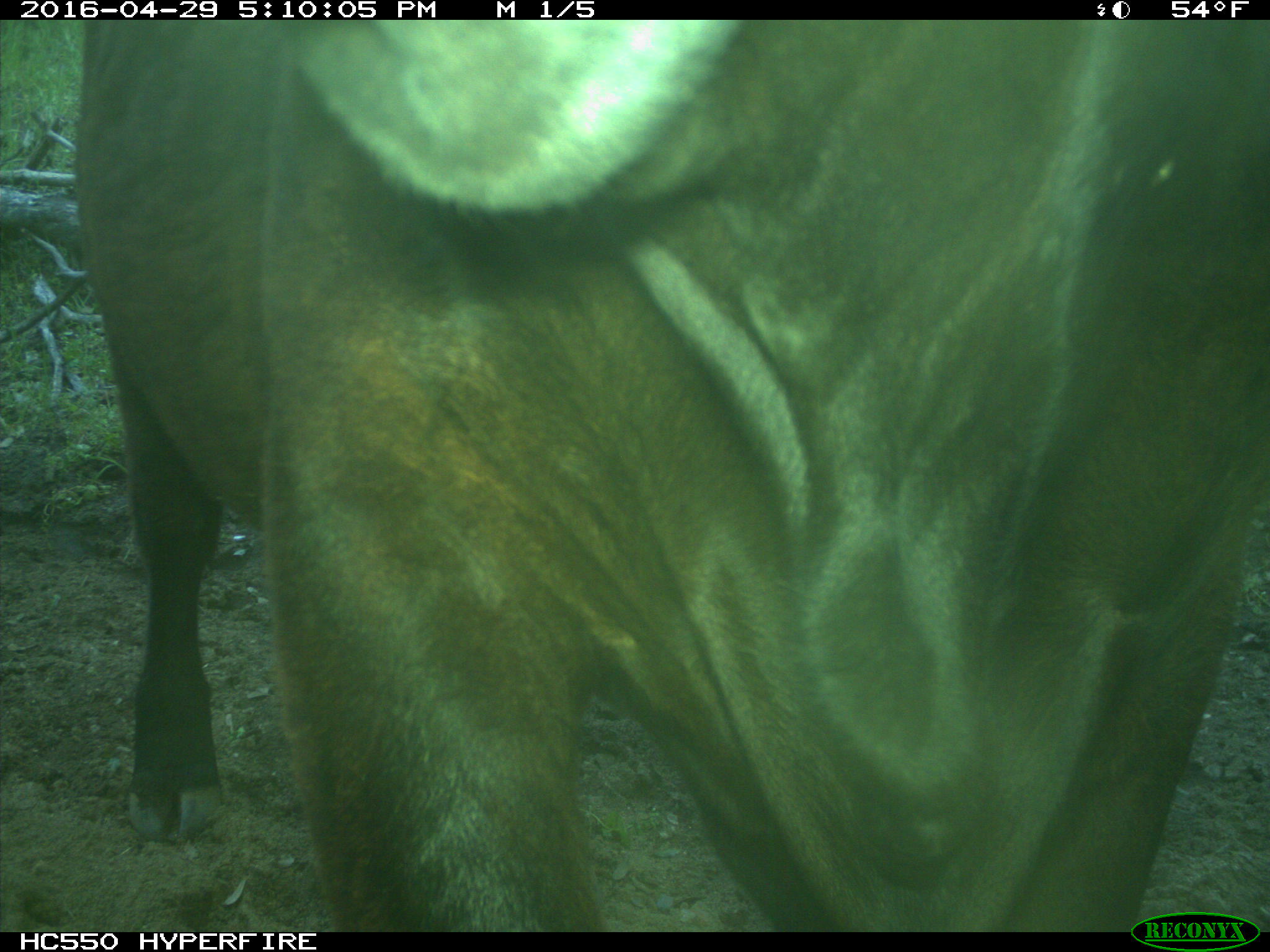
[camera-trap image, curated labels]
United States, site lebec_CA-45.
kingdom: Animalia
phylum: Chordata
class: Mammalia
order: Artiodactyla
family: Bovidae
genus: Bos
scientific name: Bos taurus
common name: domestic cow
Bos taurus (domestic cow).